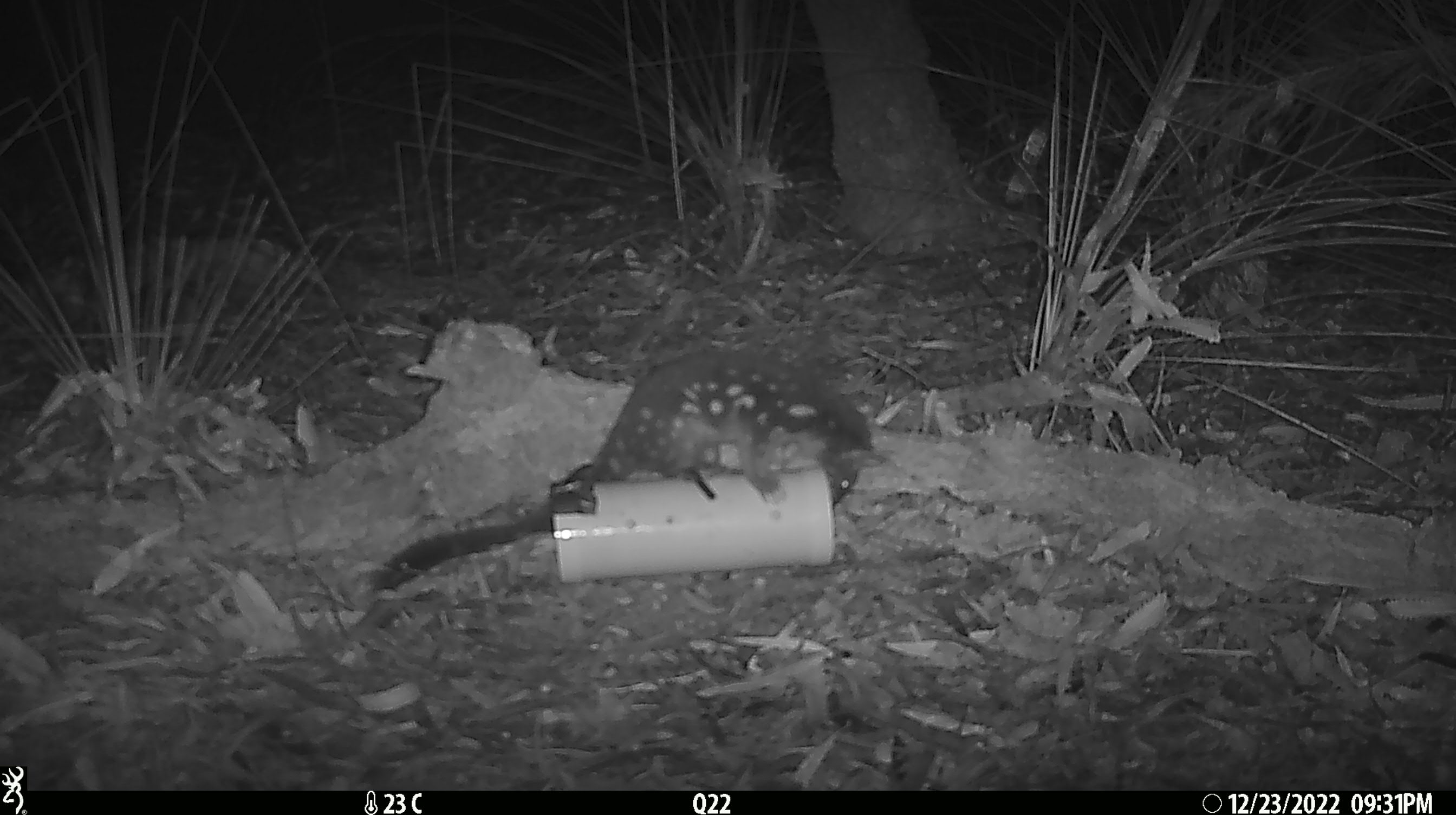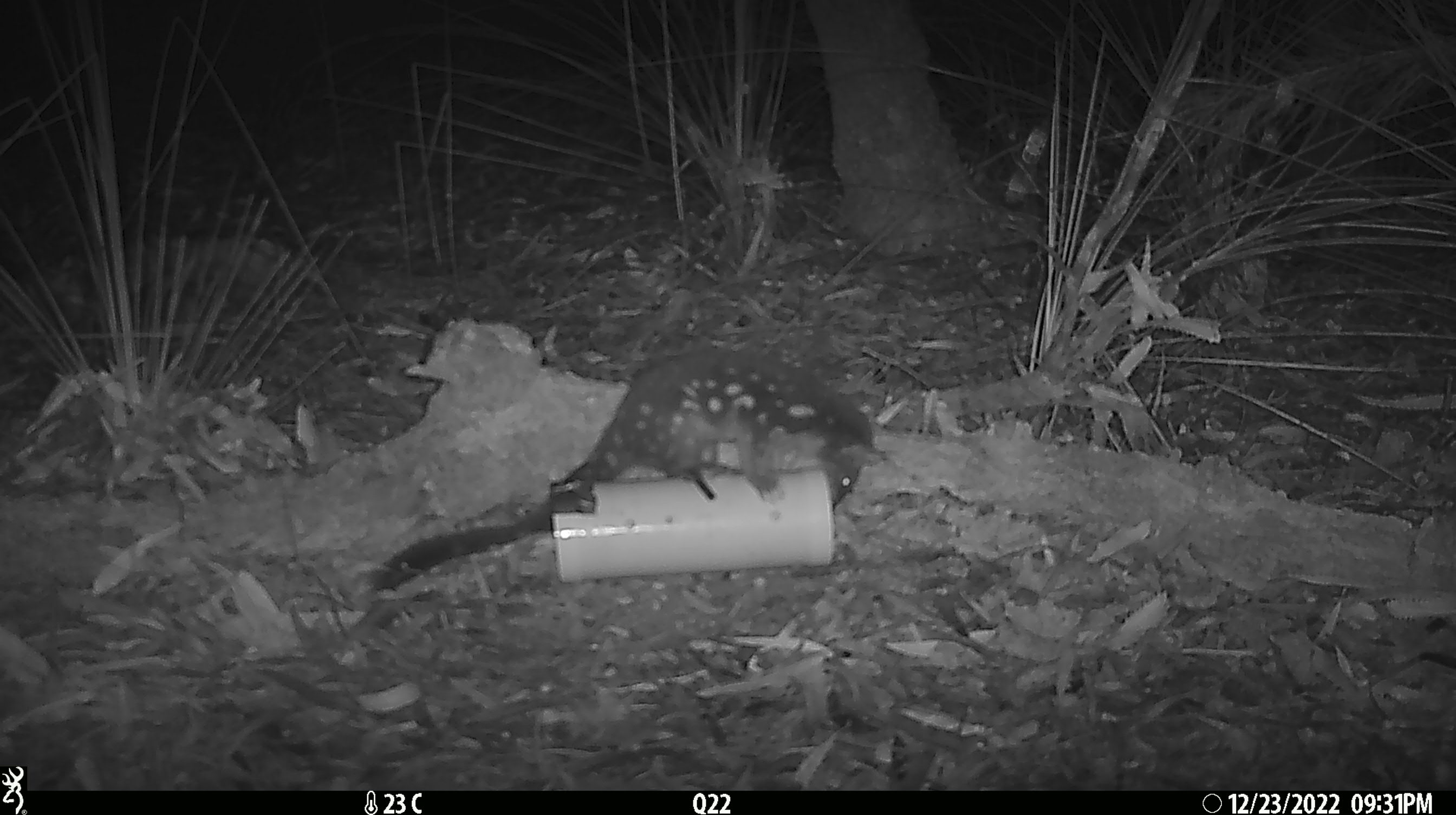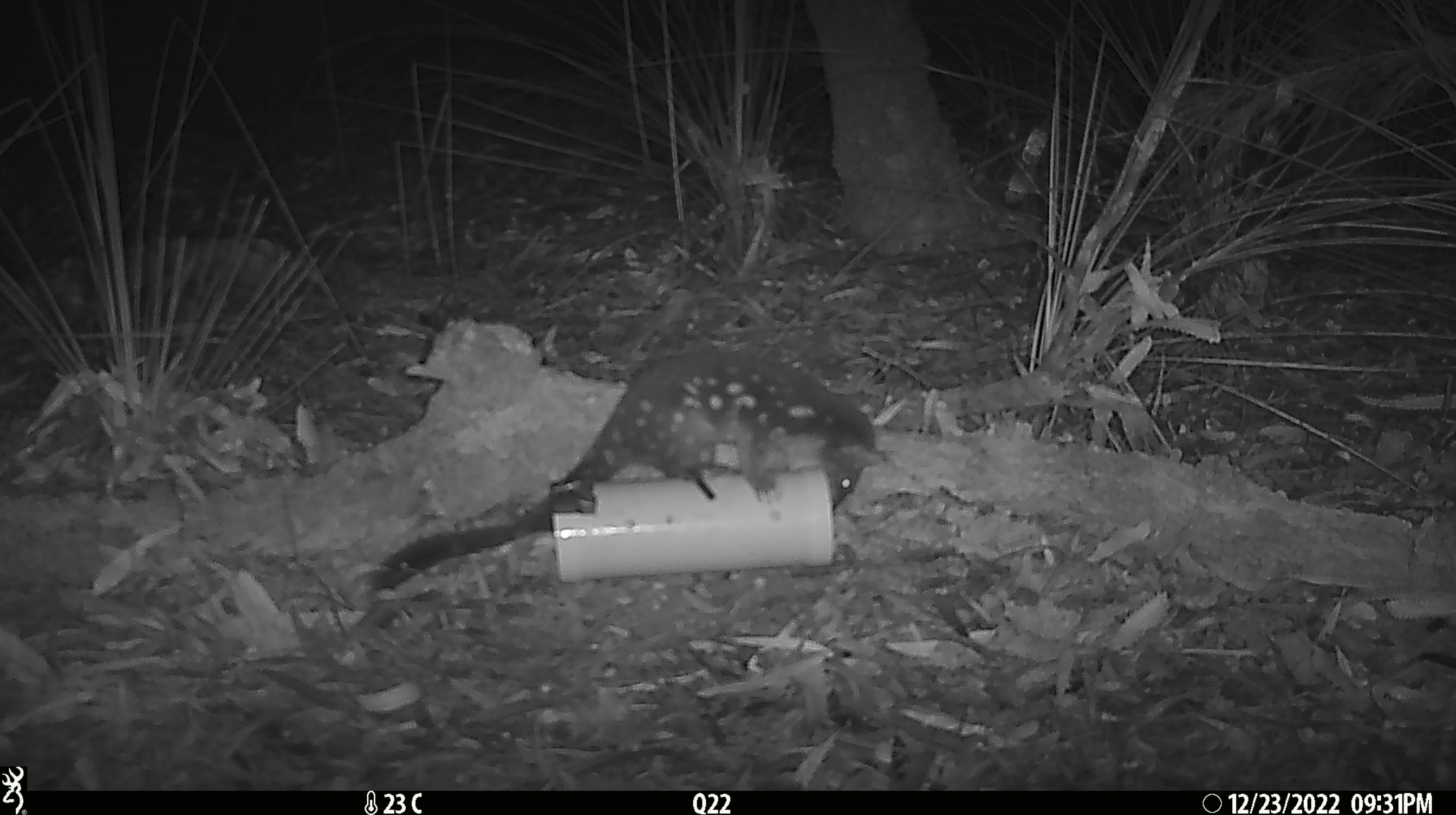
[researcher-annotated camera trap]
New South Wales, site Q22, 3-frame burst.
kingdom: Animalia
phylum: Chordata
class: Mammalia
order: Dasyuromorphia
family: Dasyuridae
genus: Dasyurus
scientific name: Dasyurus maculatus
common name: spotted-tailed quoll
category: quoll